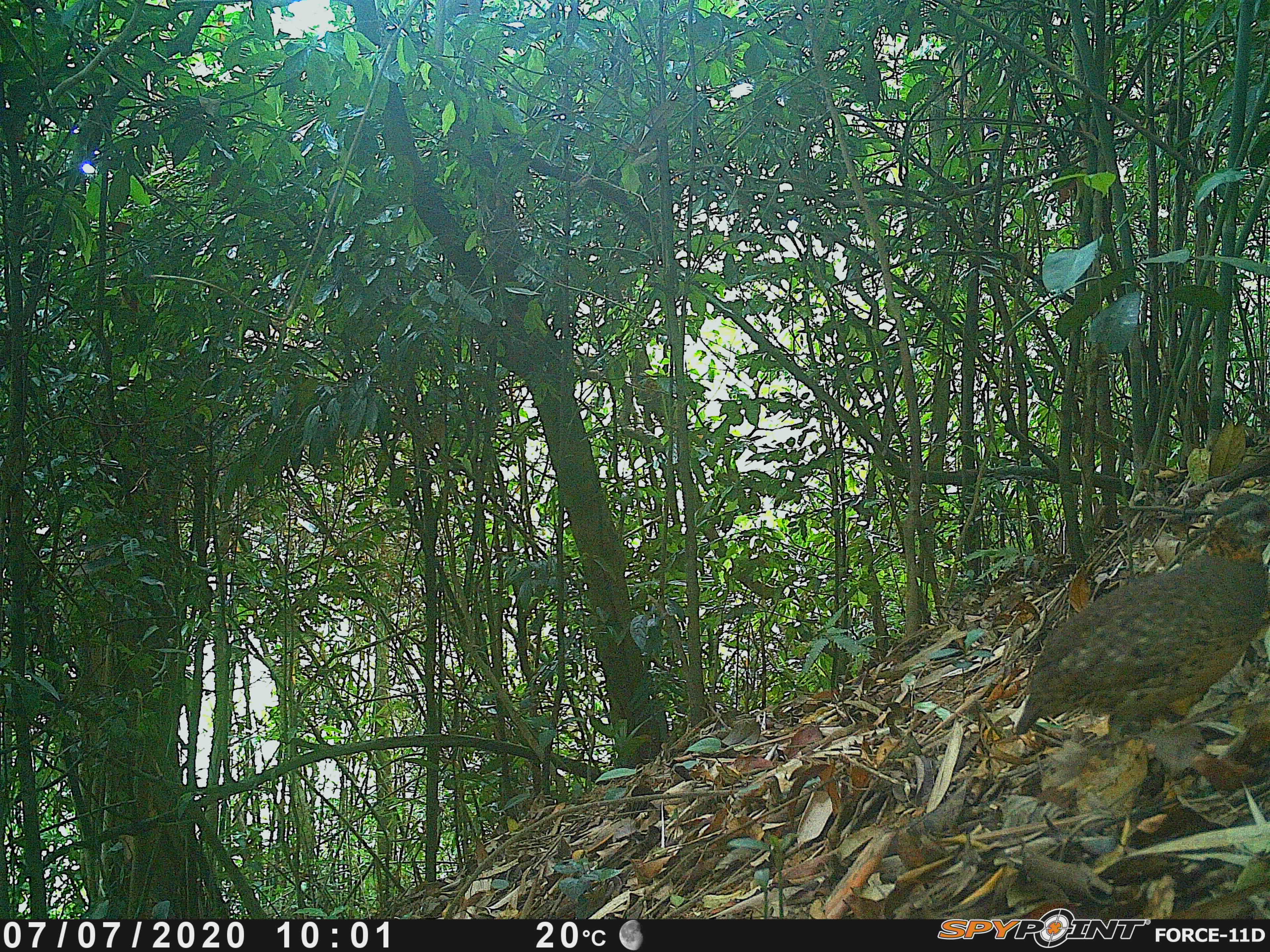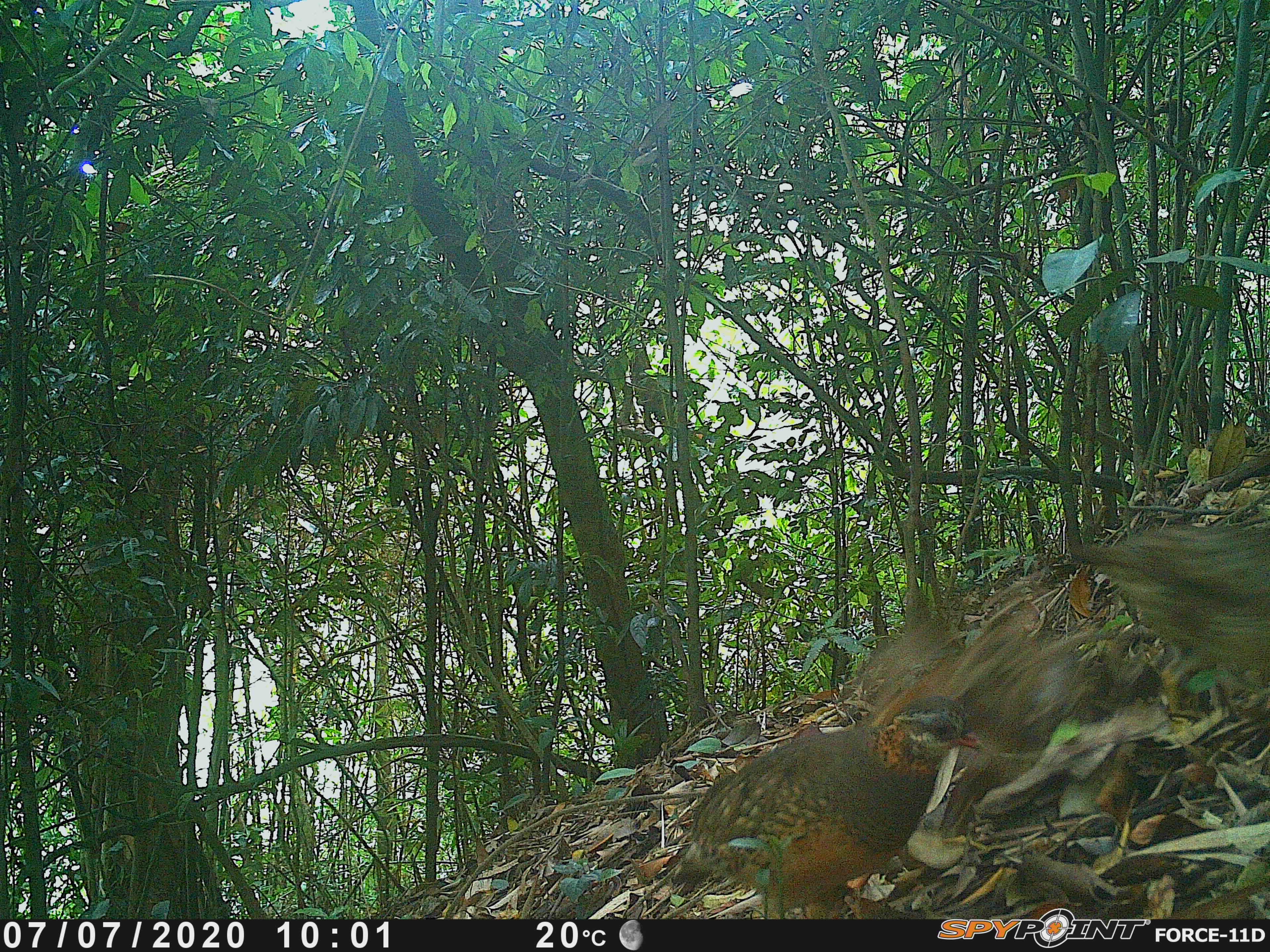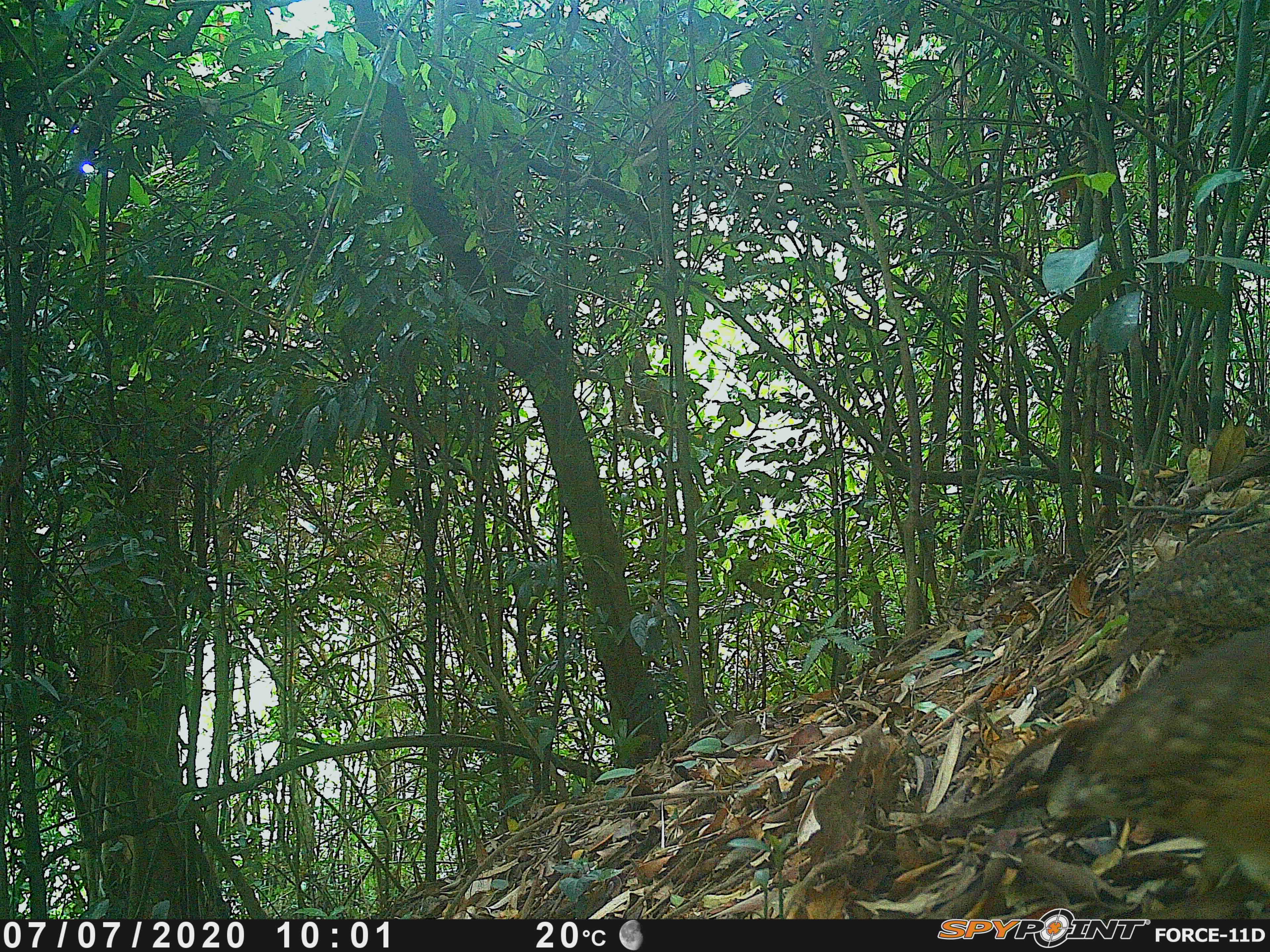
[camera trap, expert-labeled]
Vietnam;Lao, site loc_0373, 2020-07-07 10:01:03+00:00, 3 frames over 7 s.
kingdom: Animalia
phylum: Chordata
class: Aves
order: Galliformes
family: Phasianidae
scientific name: Phasianidae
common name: partridge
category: unidentified partridge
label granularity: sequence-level